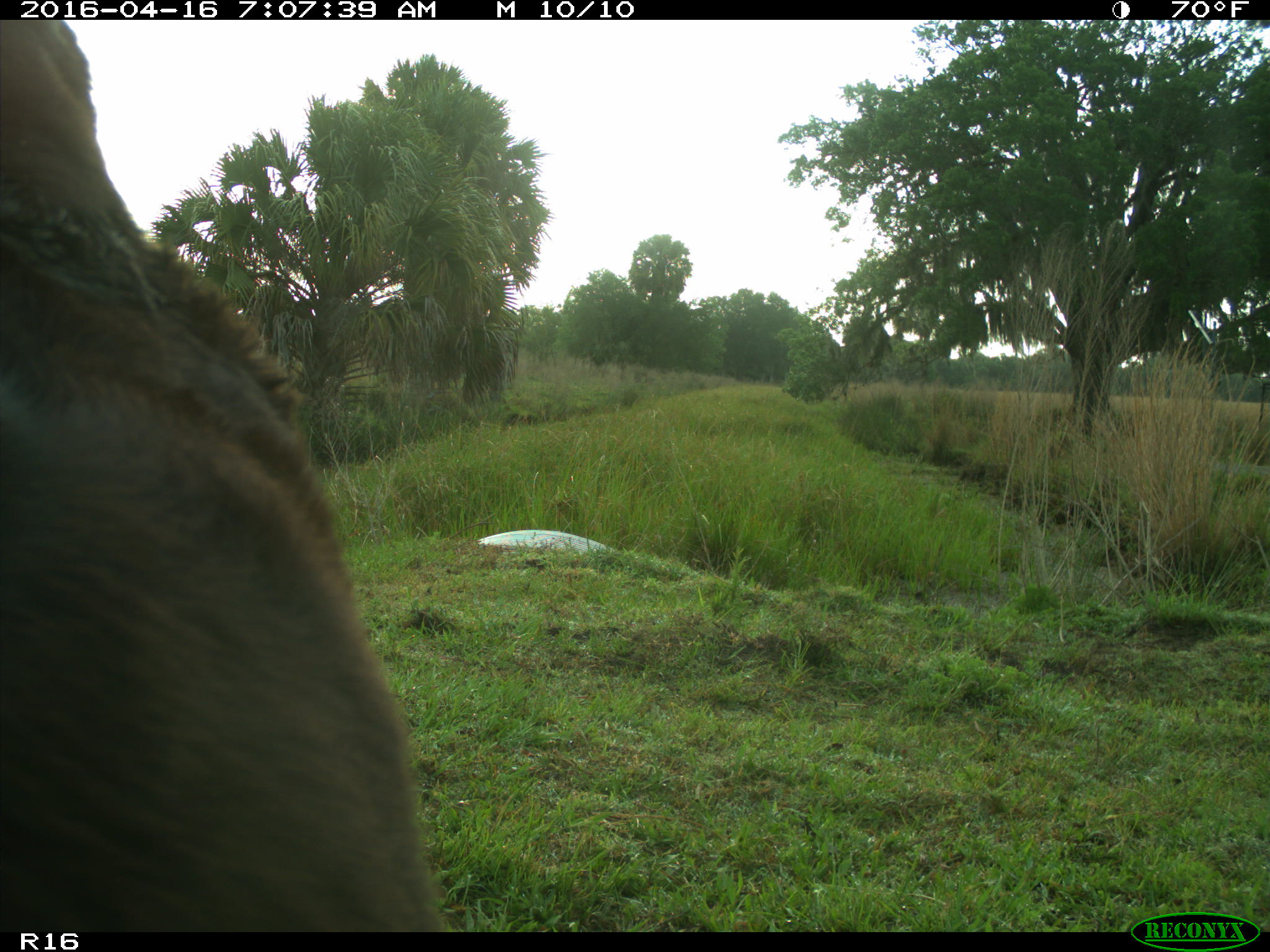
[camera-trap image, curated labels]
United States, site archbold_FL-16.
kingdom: Animalia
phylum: Chordata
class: Mammalia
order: Artiodactyla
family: Bovidae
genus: Bos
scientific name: Bos taurus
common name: domestic cow